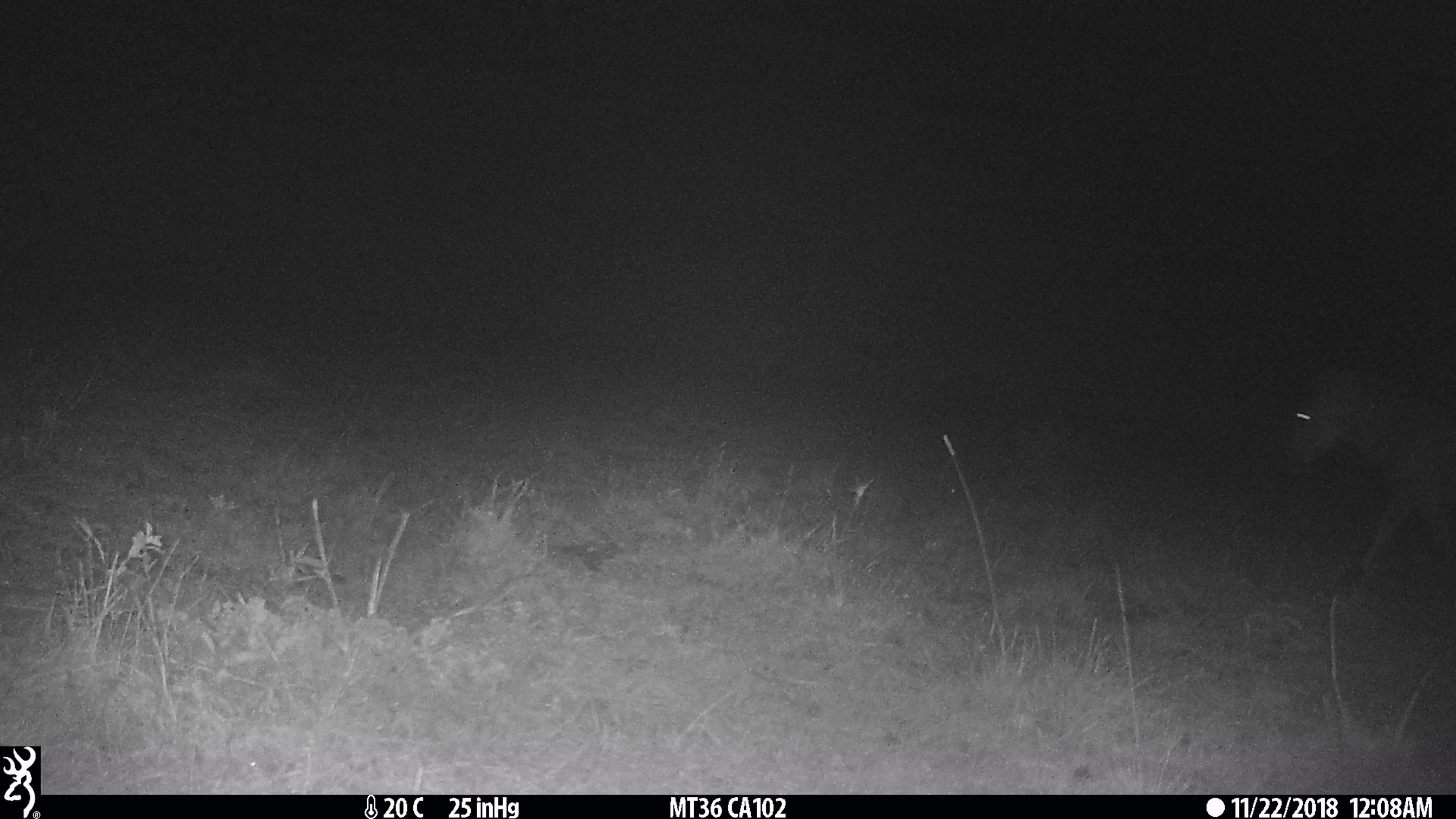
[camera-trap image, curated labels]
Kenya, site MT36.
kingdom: Animalia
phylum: Chordata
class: Mammalia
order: Perissodactyla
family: Equidae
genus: Equus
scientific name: Equus quagga burchellii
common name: burchell's zebra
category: zebra